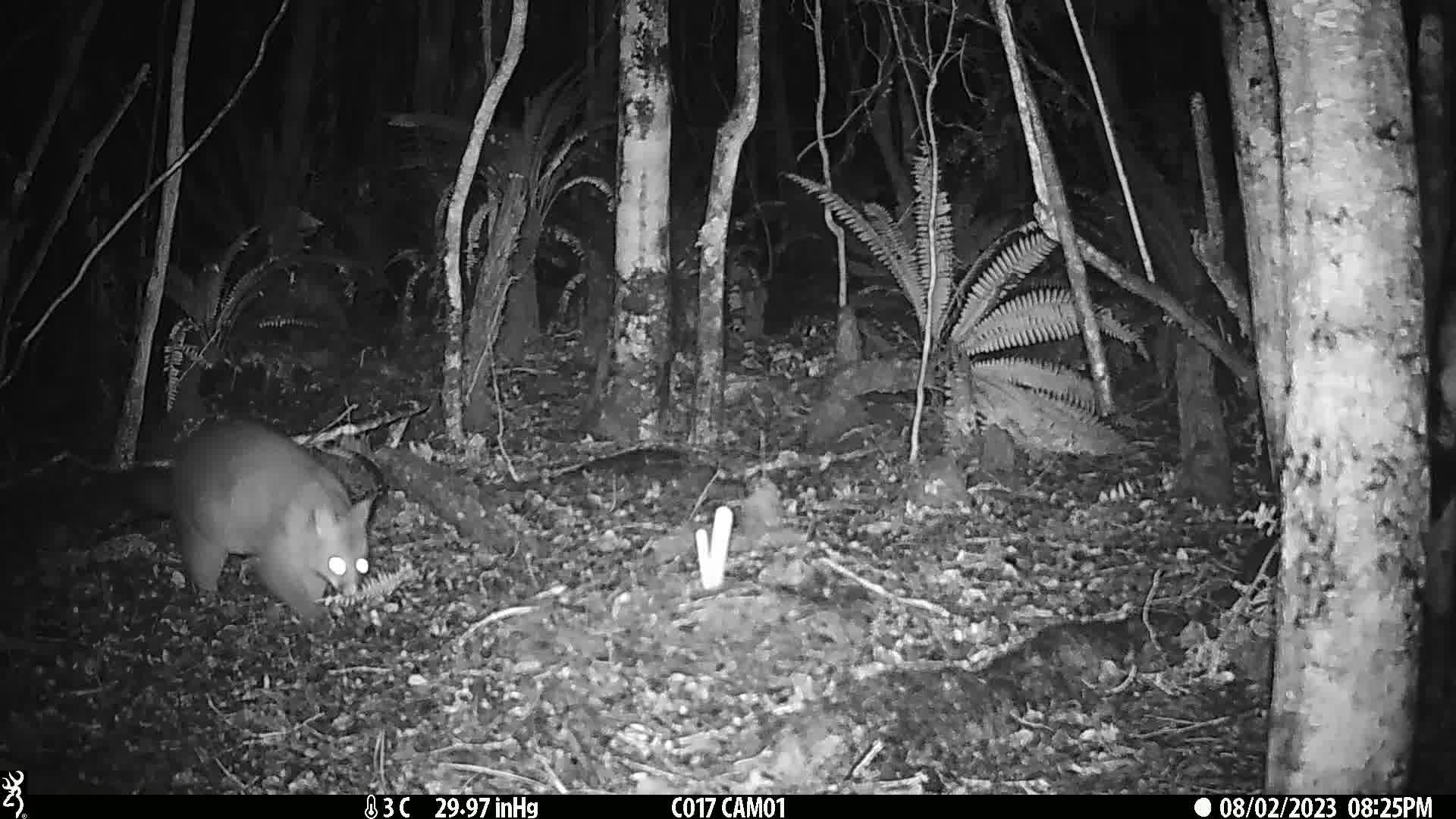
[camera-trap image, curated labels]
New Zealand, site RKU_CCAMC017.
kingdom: Animalia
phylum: Chordata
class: Mammalia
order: Diprotodontia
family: Phalangeridae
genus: Trichosurus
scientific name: Trichosurus vulpecula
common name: common brushtail possum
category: possum